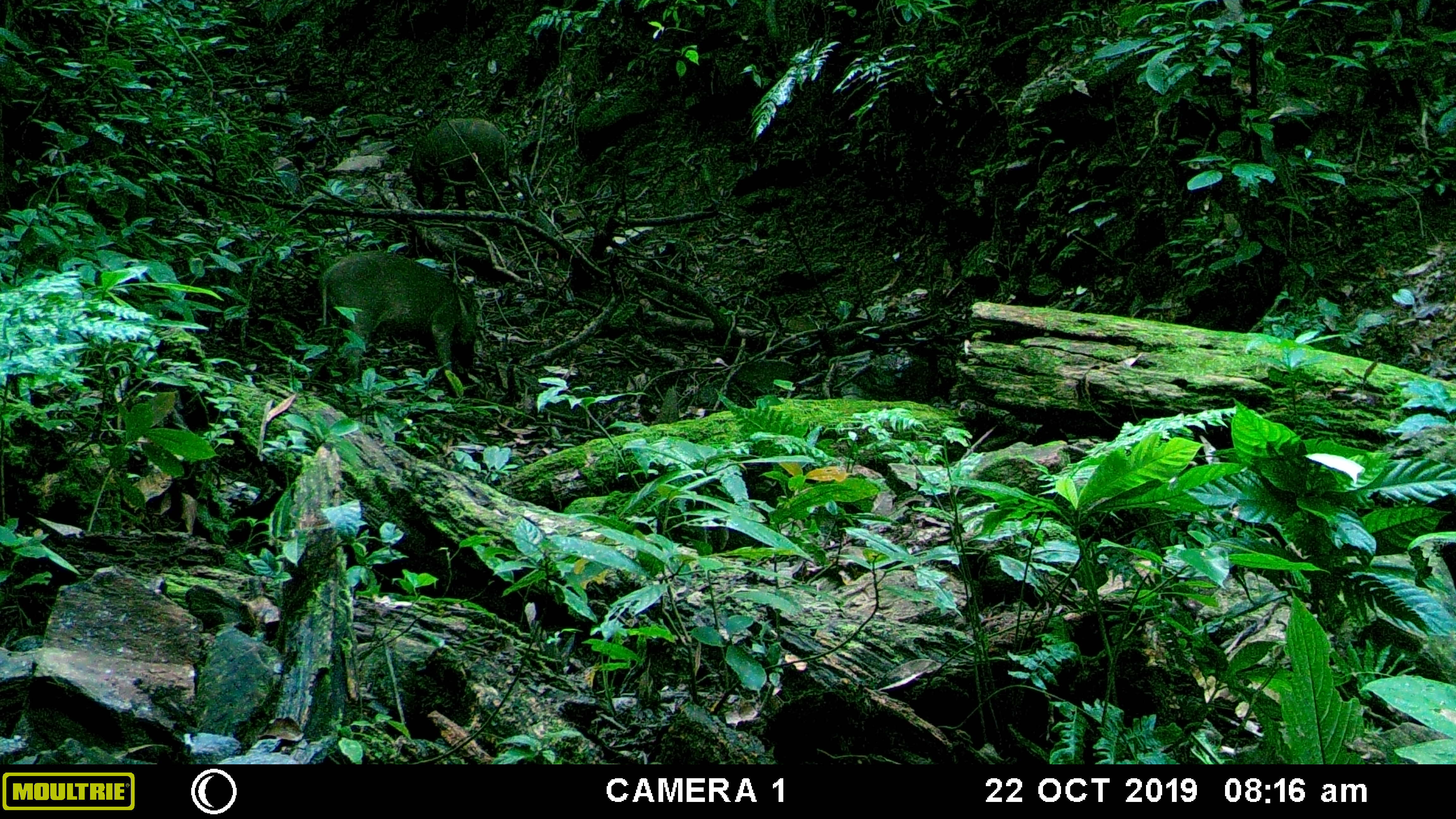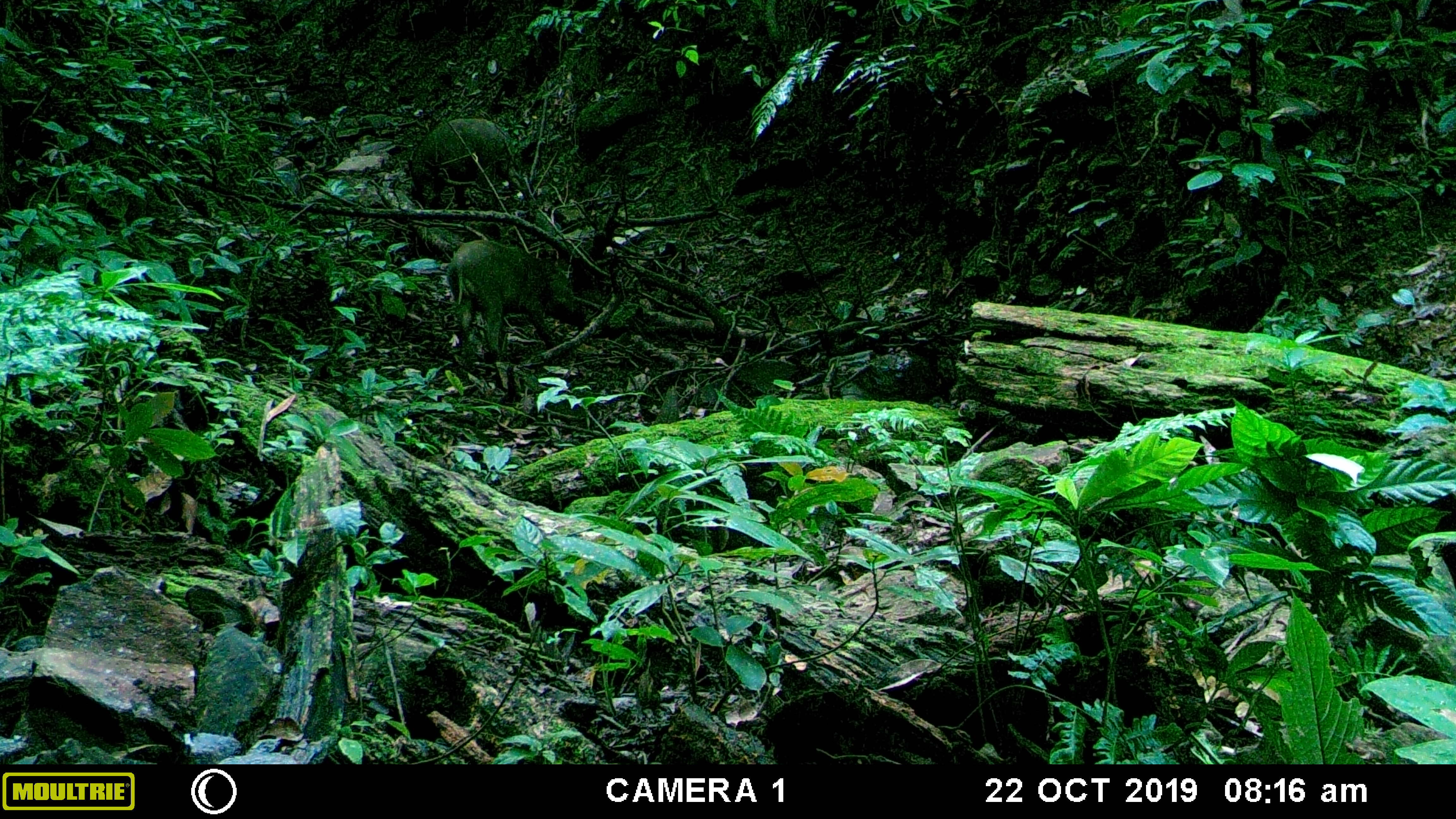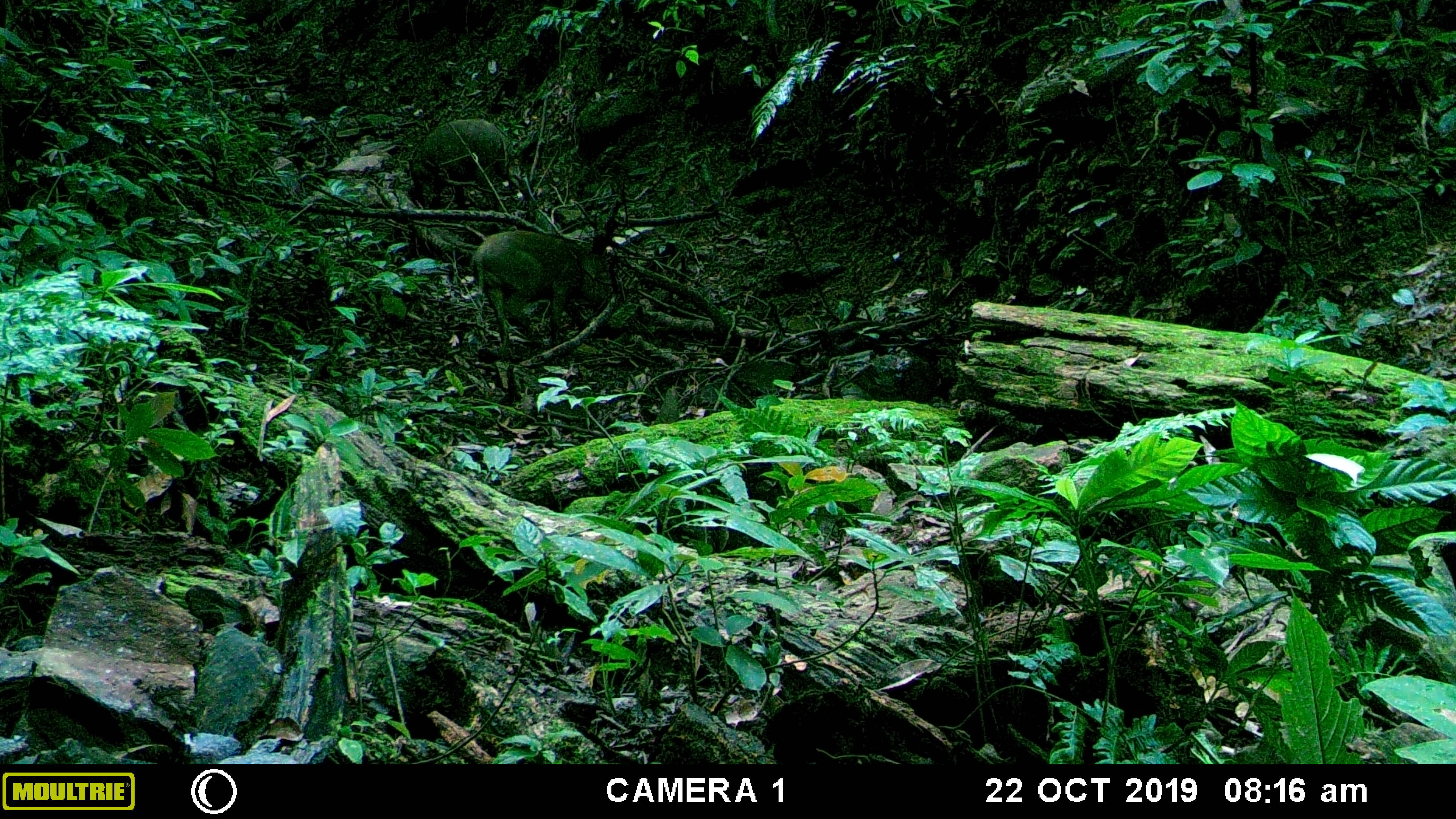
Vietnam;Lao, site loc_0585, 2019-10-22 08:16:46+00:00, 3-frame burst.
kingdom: Animalia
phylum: Chordata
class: Mammalia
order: Artiodactyla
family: Suidae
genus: Sus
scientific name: Sus scrofa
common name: eurasian wild pig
Eurasian wild pig (Sus scrofa). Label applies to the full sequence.